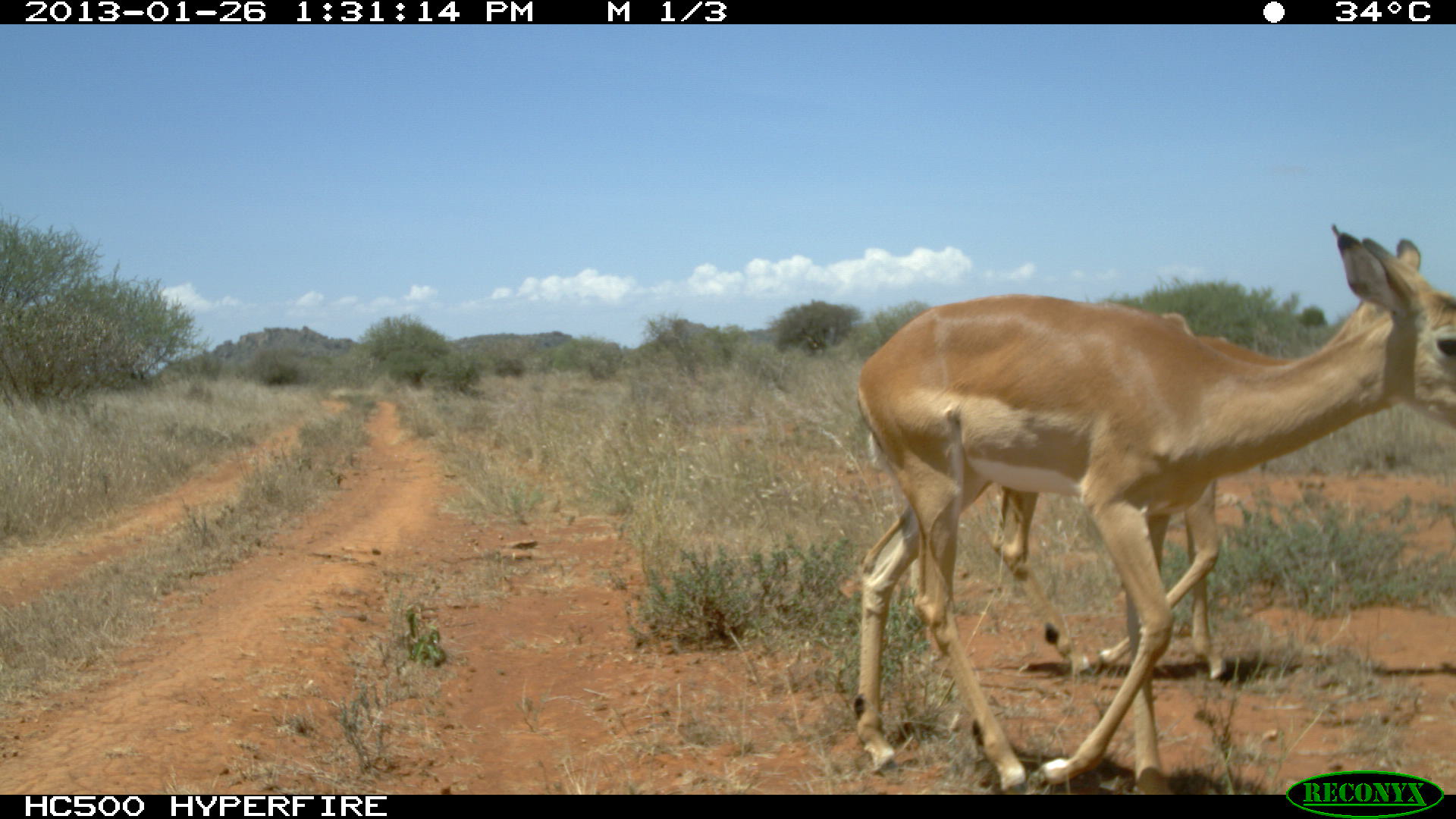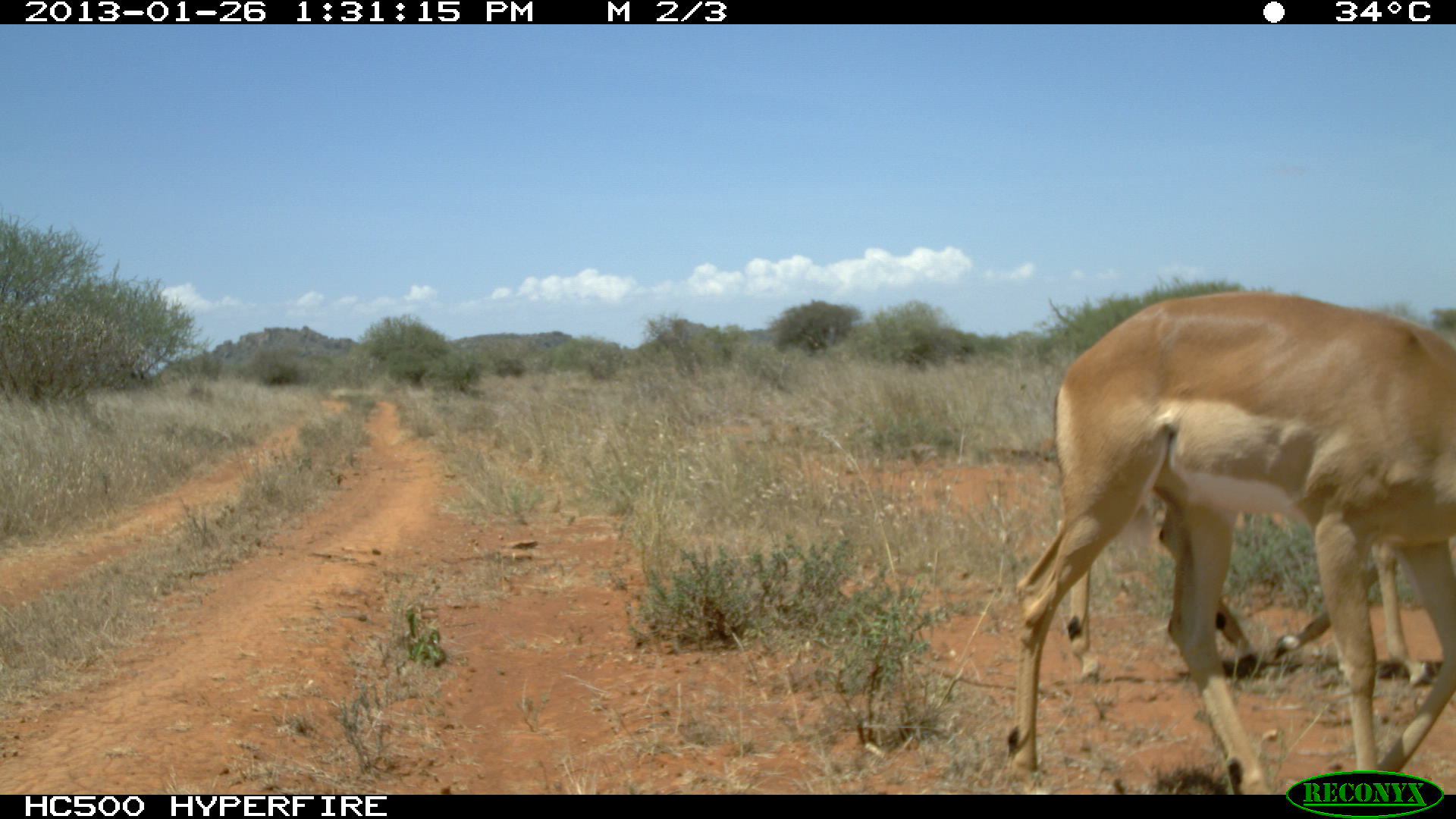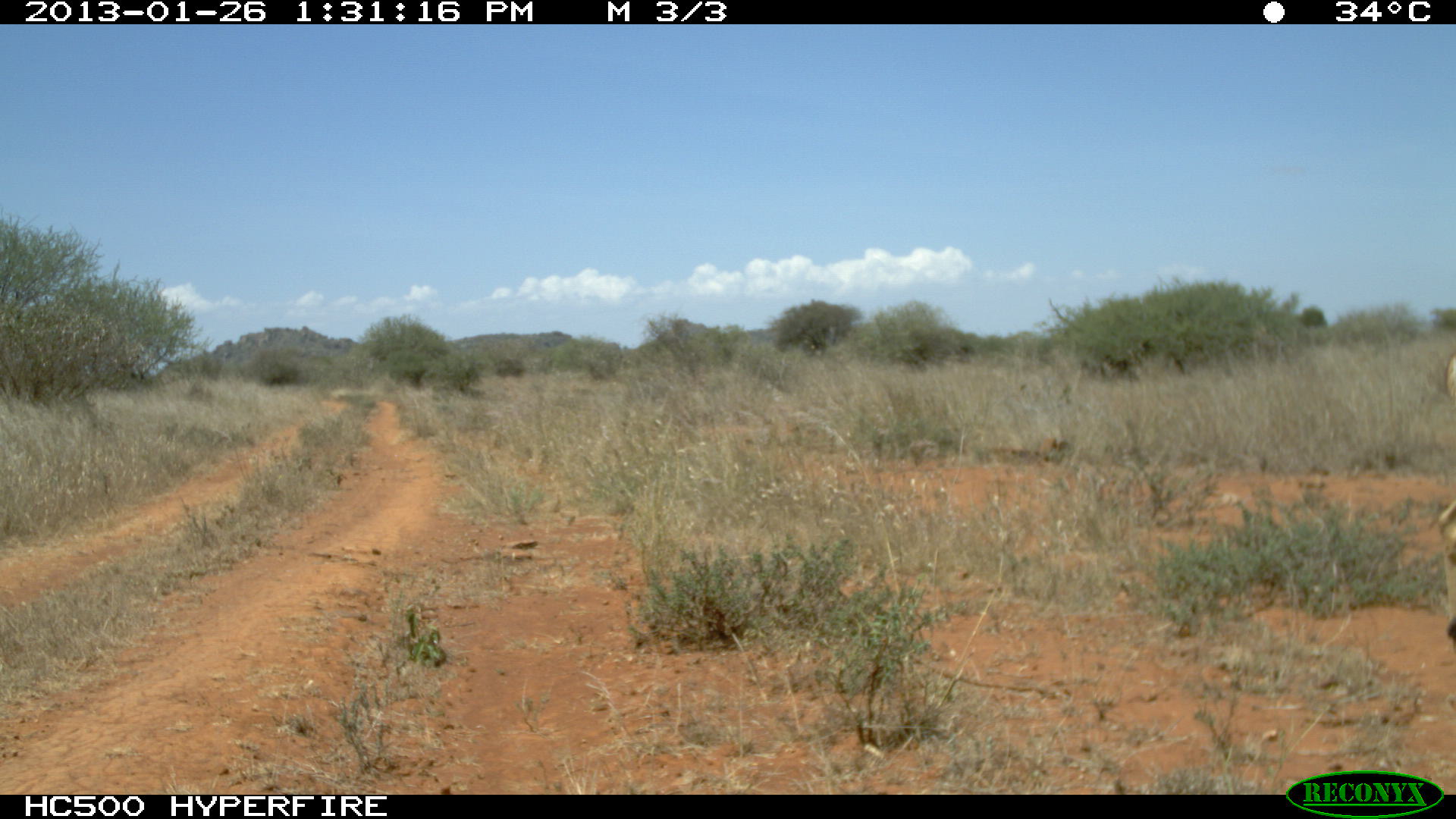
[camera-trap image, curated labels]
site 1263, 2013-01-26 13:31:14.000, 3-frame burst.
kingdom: Animalia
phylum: Chordata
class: Mammalia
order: Artiodactyla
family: Bovidae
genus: Aepyceros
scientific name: Aepyceros melampus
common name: impala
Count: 2.